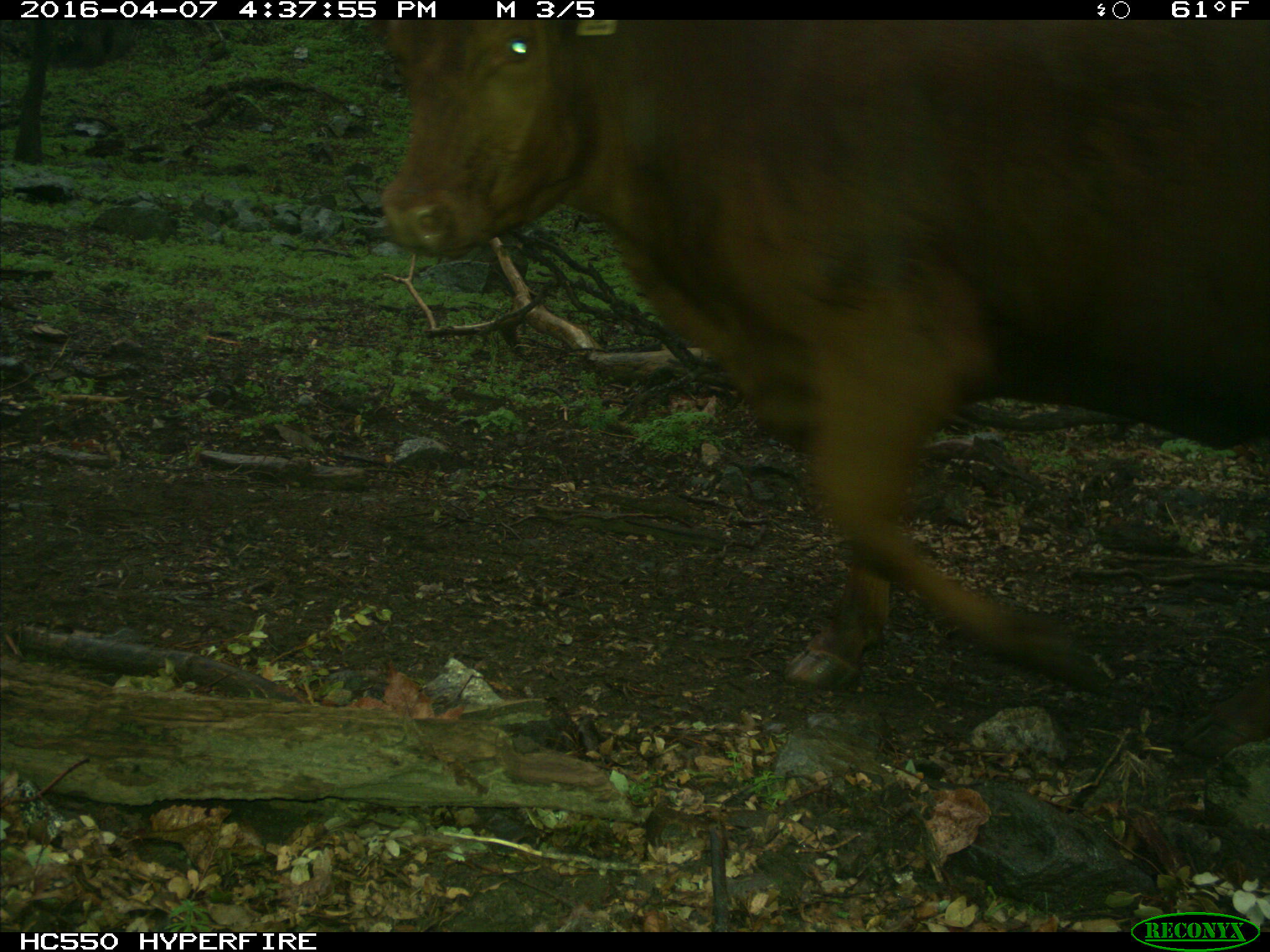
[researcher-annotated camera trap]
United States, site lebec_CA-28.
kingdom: Animalia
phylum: Chordata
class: Mammalia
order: Artiodactyla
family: Bovidae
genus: Bos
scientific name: Bos taurus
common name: domestic cow